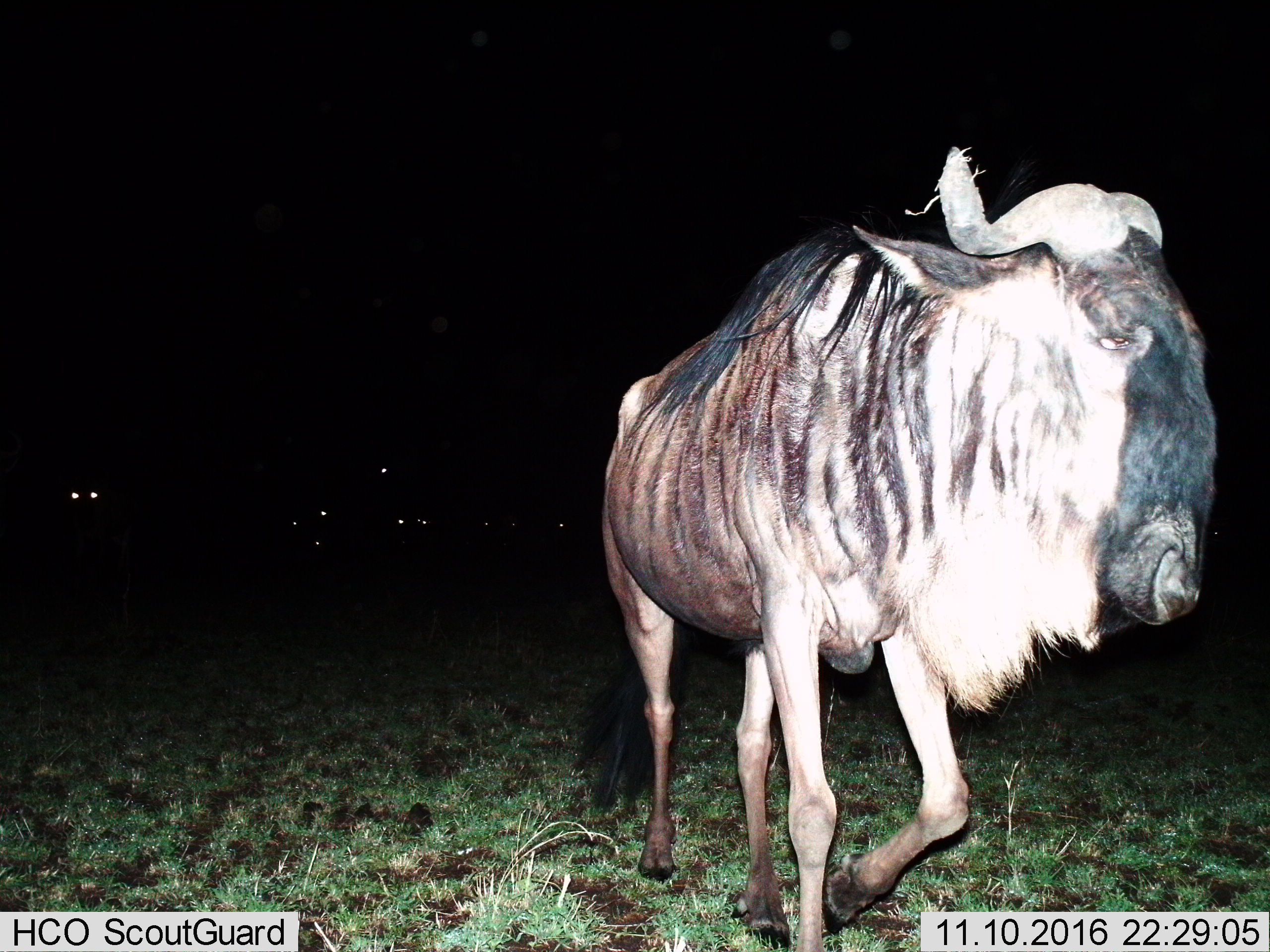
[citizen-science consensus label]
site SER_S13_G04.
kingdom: Animalia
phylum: Chordata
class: Mammalia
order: Artiodactyla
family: Bovidae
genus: Connochaetes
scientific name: Connochaetes taurinus taurinus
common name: blue wildebeest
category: wildebeestblue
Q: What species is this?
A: Wildebeestblue (blue wildebeest) (Connochaetes taurinus taurinus).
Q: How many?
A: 7.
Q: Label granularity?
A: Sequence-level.